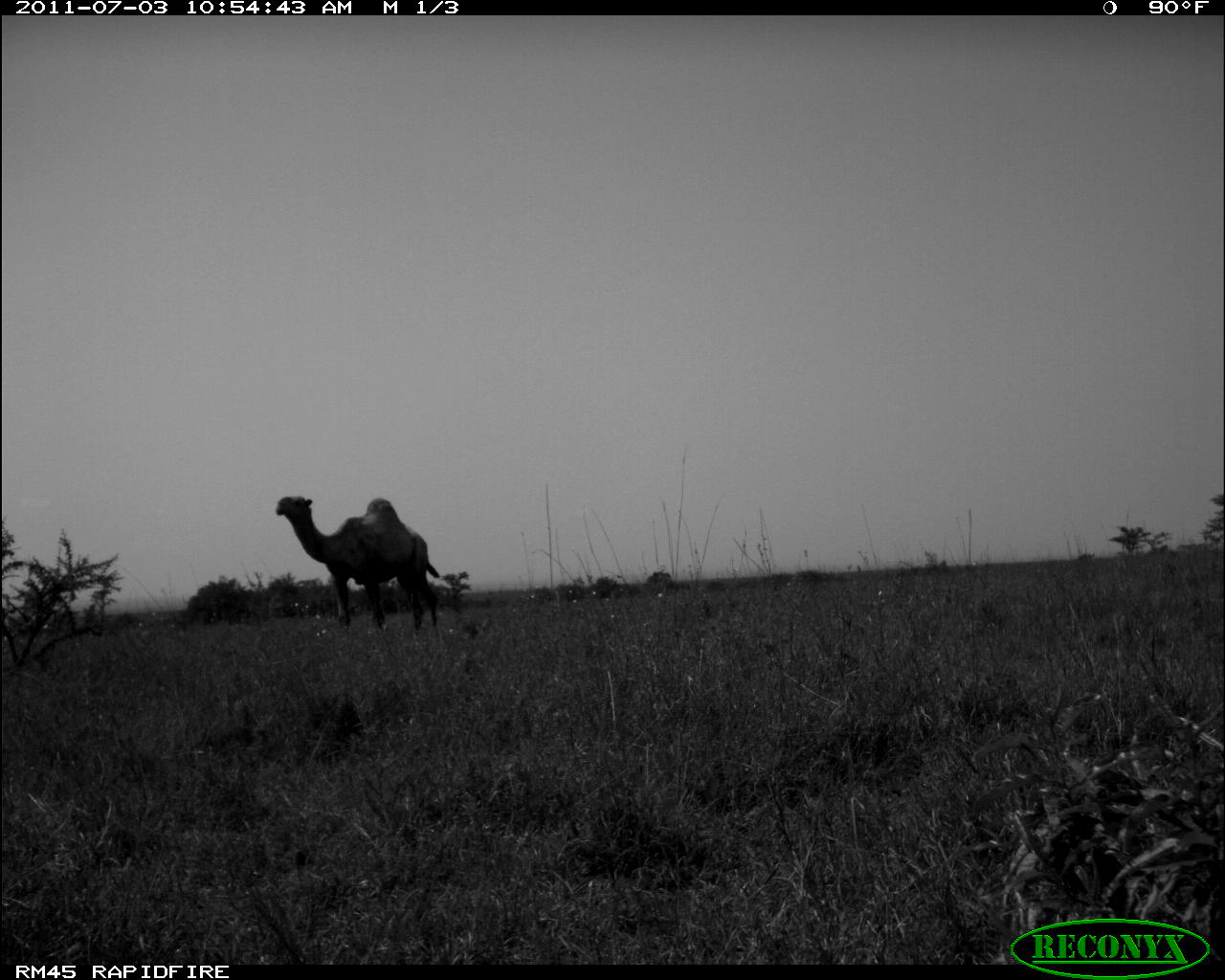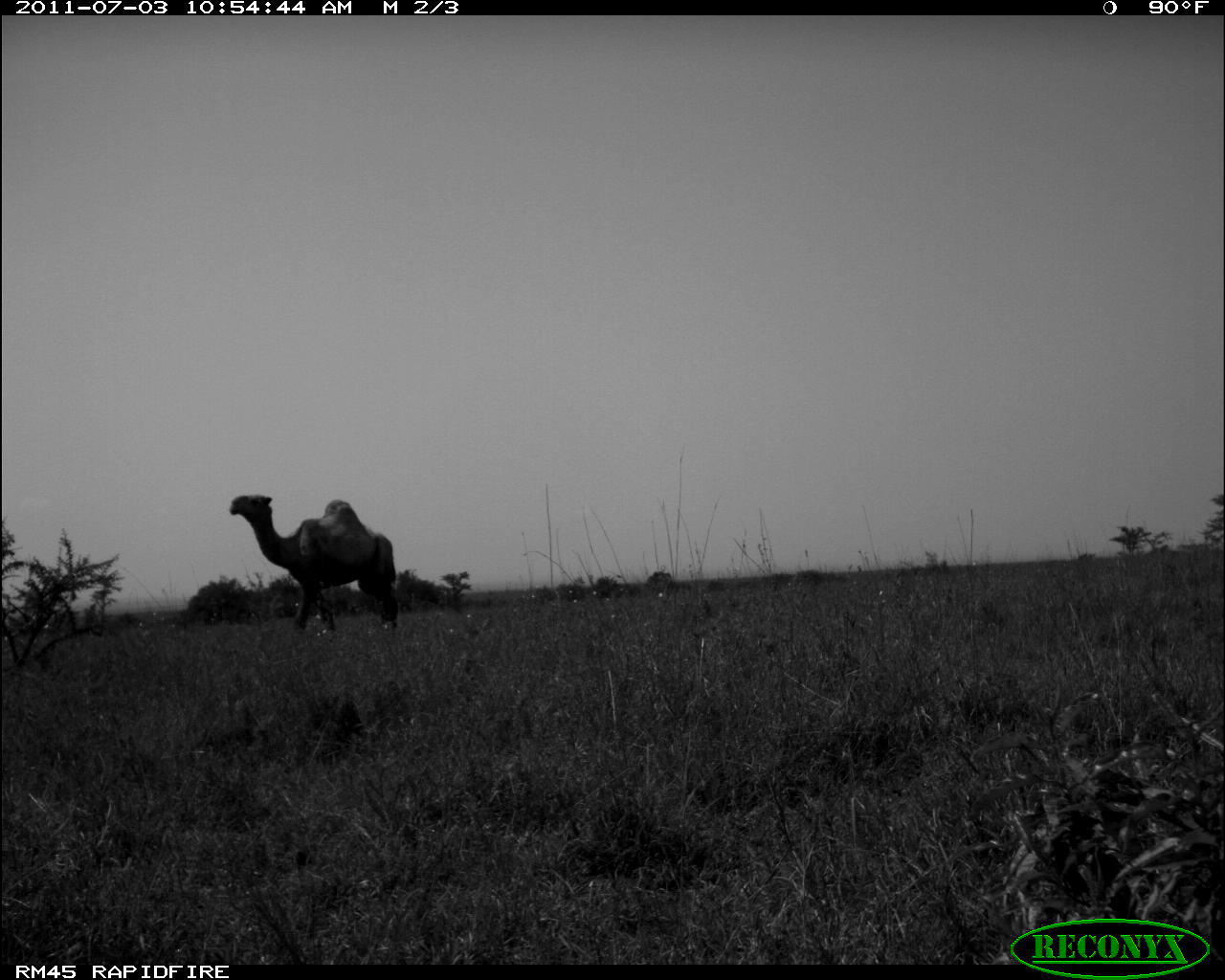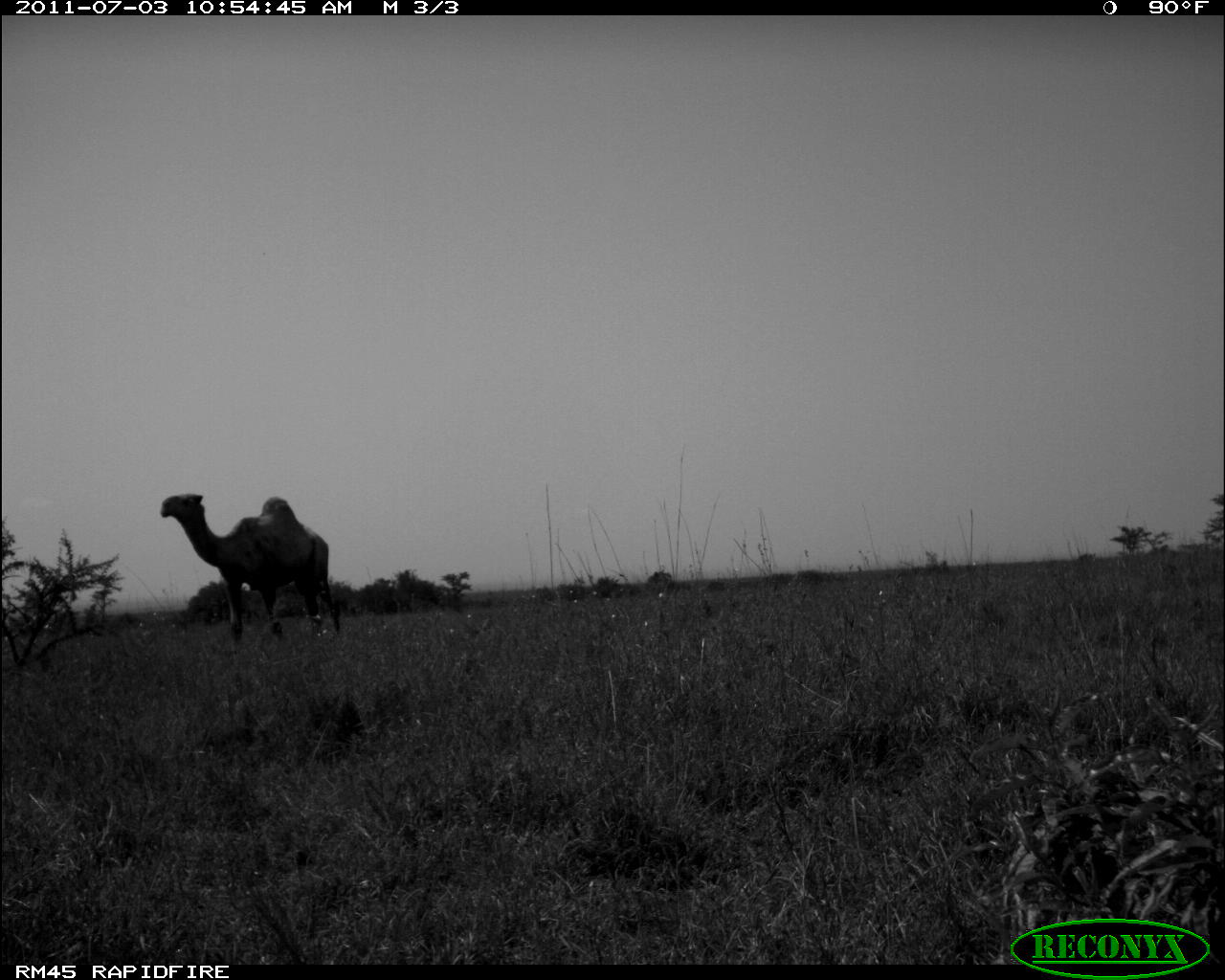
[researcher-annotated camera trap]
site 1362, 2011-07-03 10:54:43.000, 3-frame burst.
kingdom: Animalia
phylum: Chordata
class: Mammalia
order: Artiodactyla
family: Camelidae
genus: Camelus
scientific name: Camelus dromedarius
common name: dromedary camel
Camelus dromedarius (dromedary camel), count 1.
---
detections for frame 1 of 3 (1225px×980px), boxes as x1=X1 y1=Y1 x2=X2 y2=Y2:
camelus dromedarius: x1=274 y1=493 x2=442 y2=637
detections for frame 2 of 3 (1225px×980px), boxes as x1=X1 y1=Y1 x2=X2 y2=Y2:
camelus dromedarius: x1=226 y1=494 x2=401 y2=638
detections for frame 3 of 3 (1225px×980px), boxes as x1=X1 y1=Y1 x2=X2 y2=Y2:
camelus dromedarius: x1=160 y1=493 x2=341 y2=655